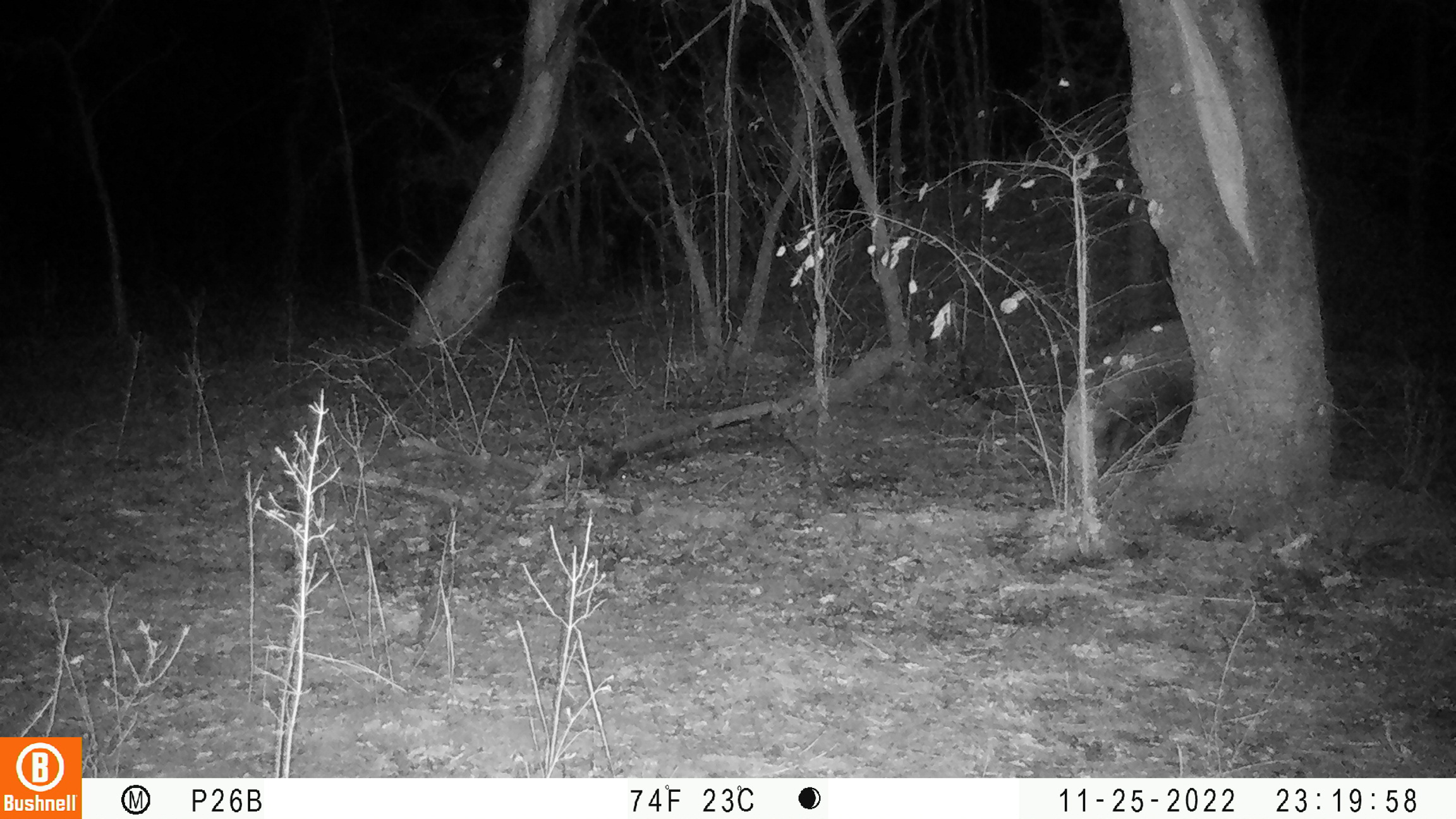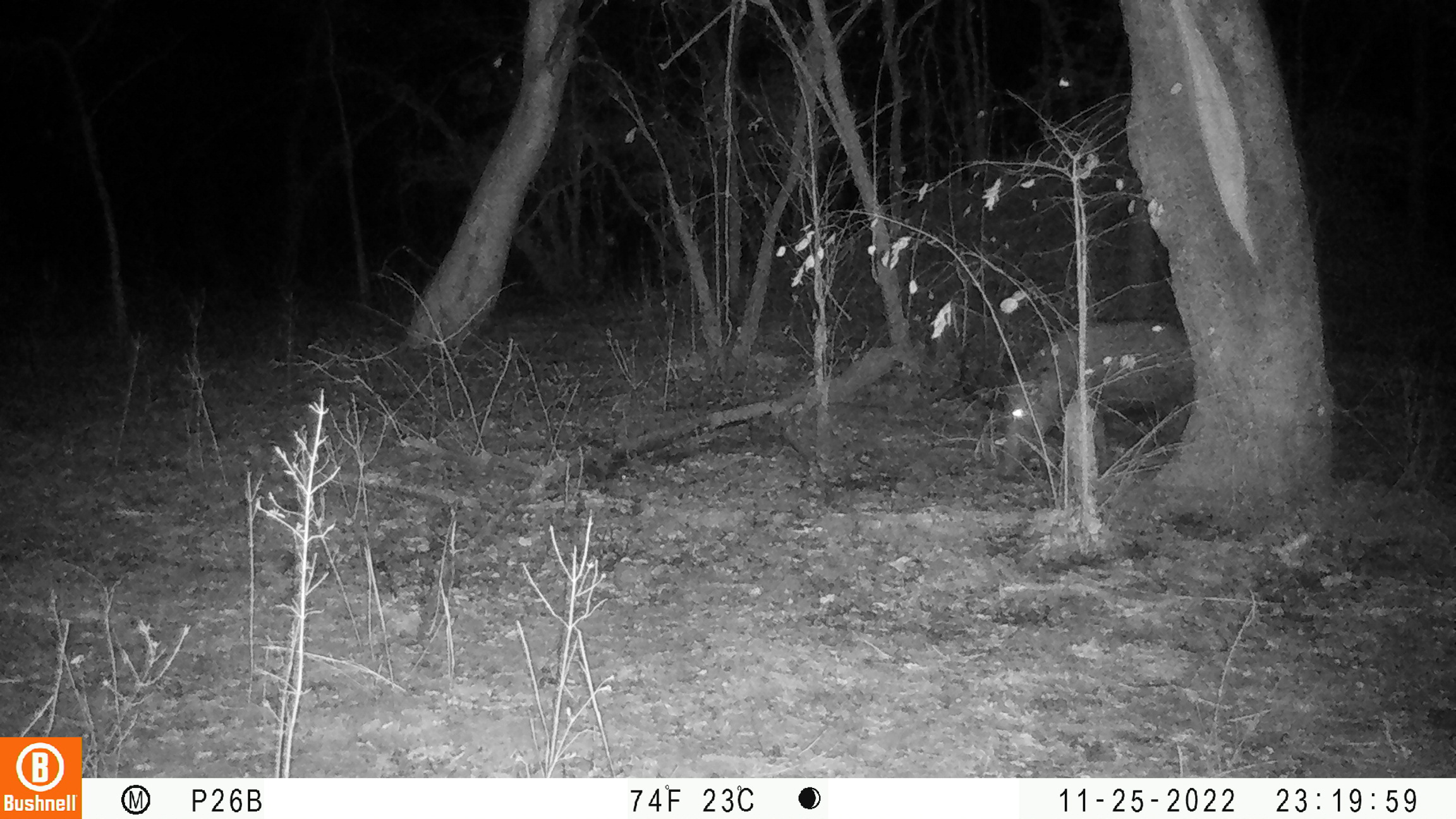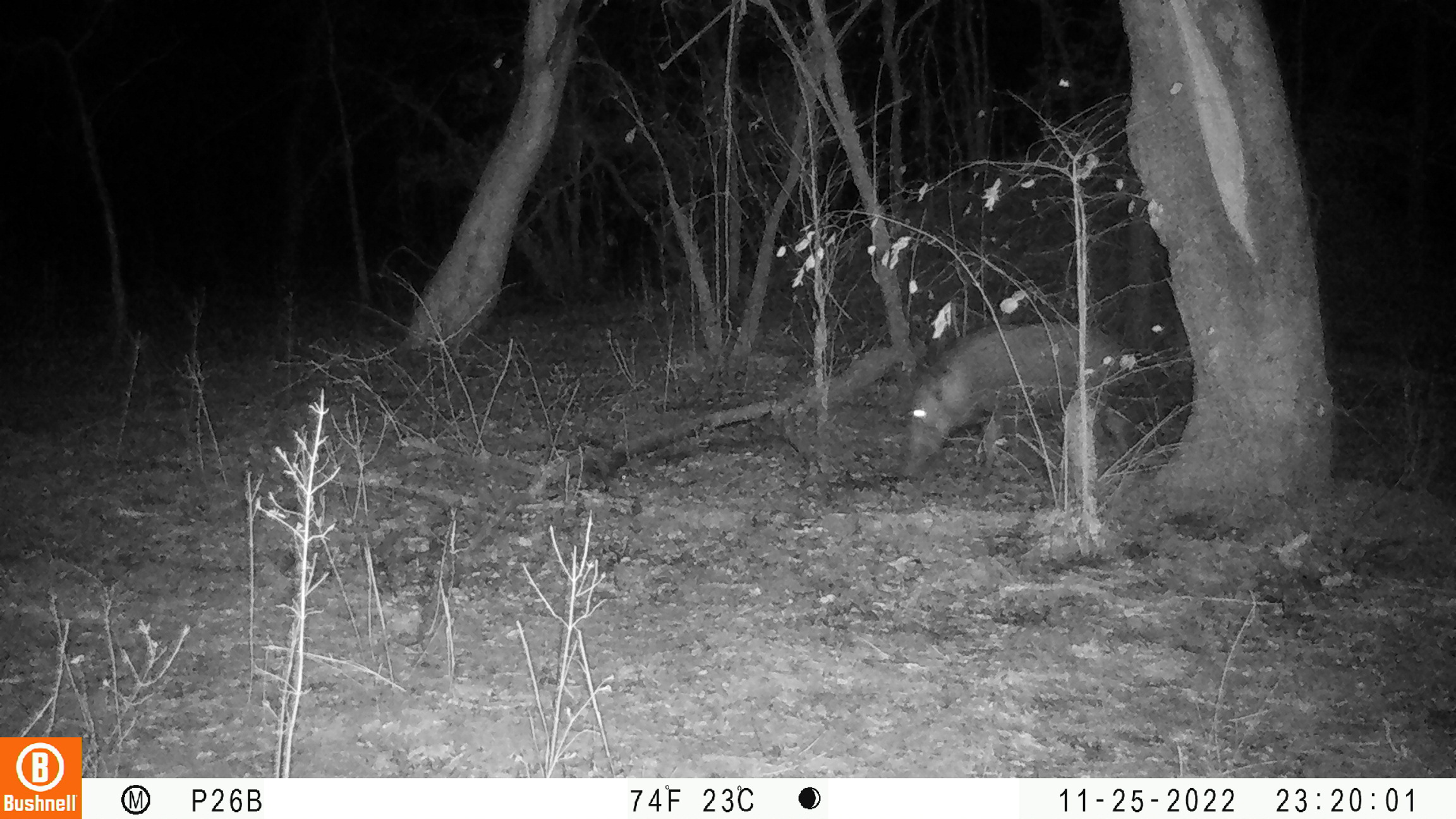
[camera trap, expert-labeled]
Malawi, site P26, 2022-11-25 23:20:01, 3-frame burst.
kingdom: Animalia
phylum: Chordata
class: Mammalia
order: Artiodactyla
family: Suidae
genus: Potamochoerus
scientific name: Potamochoerus larvatus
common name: bushpig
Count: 1.